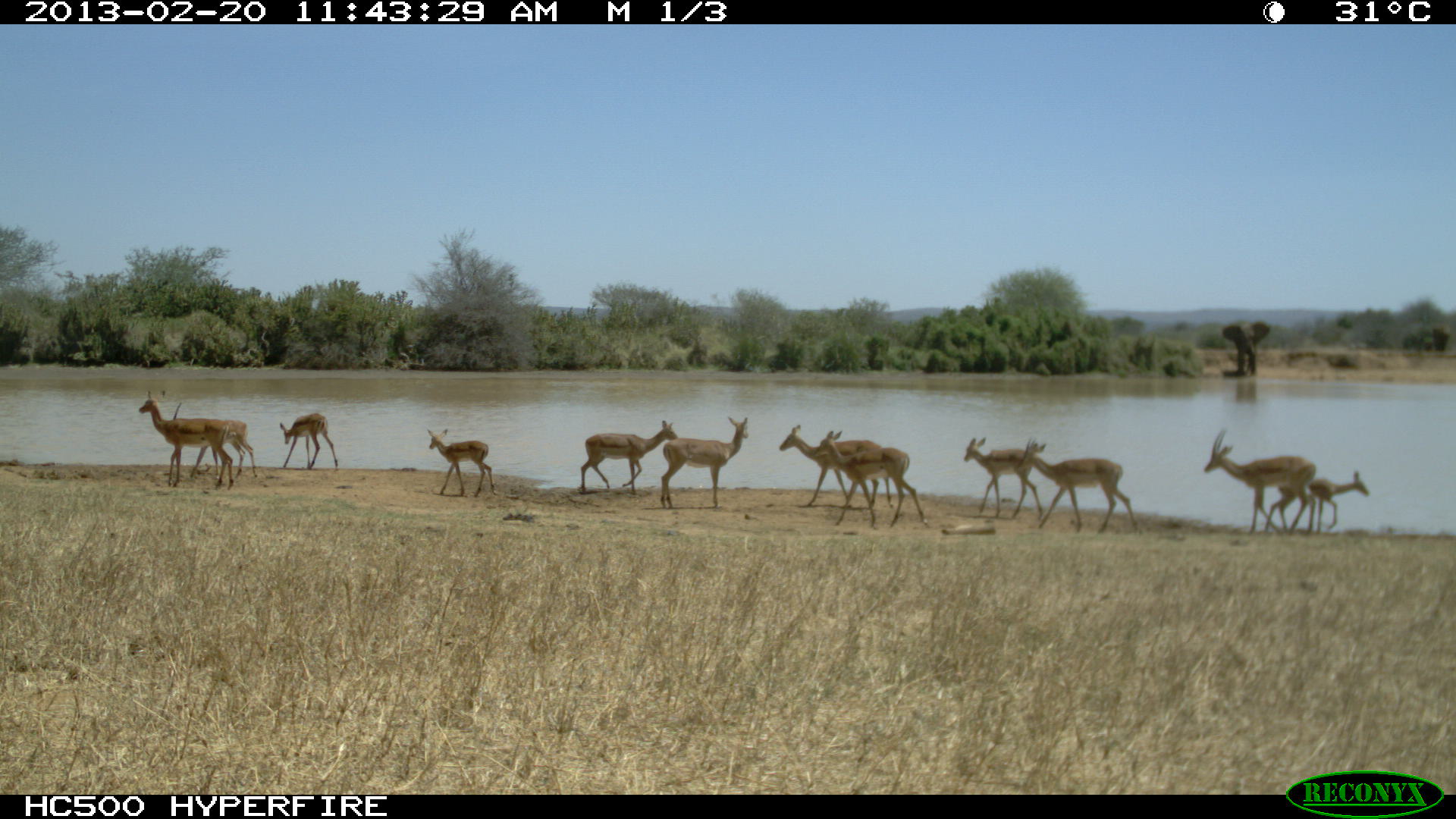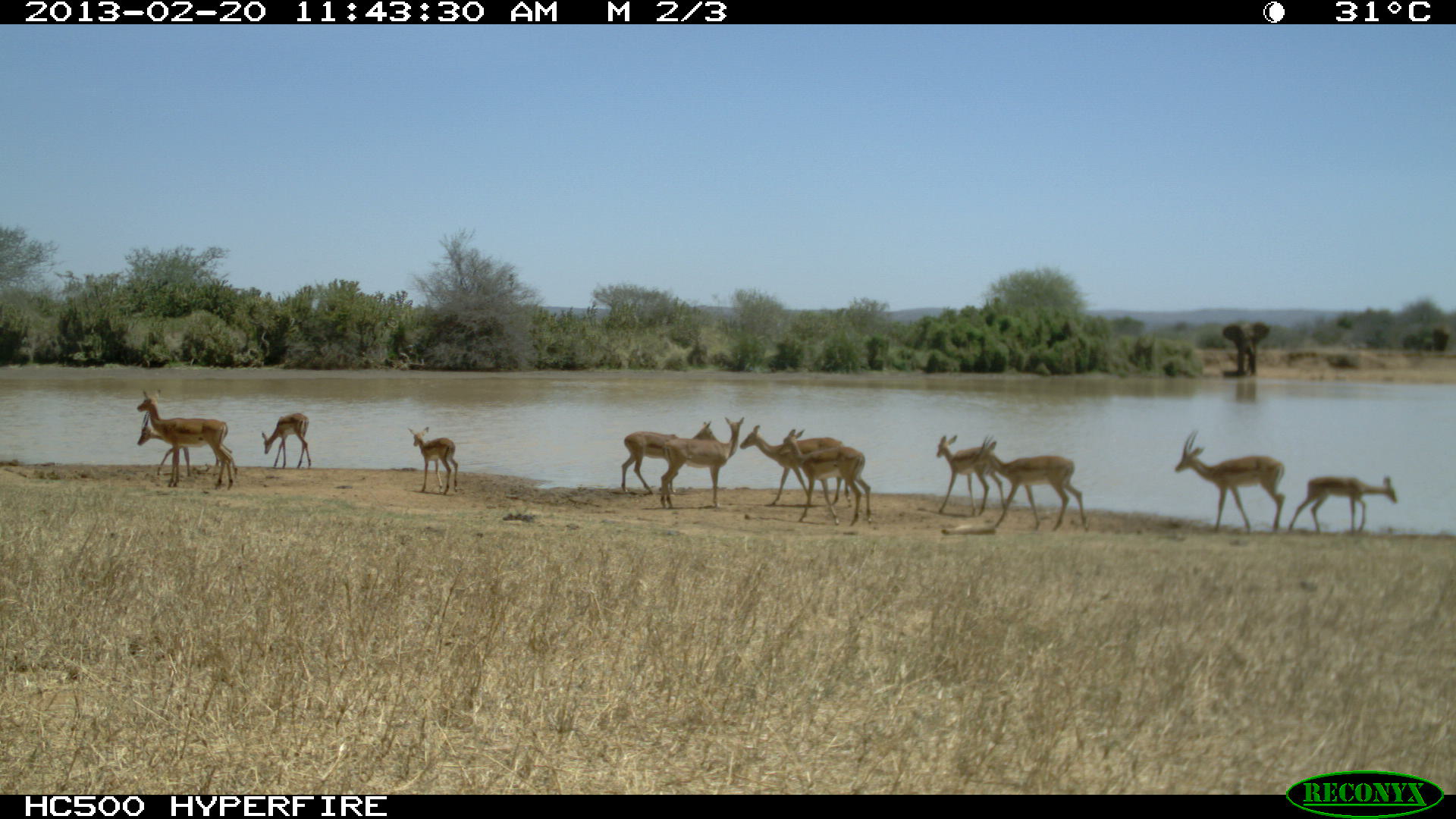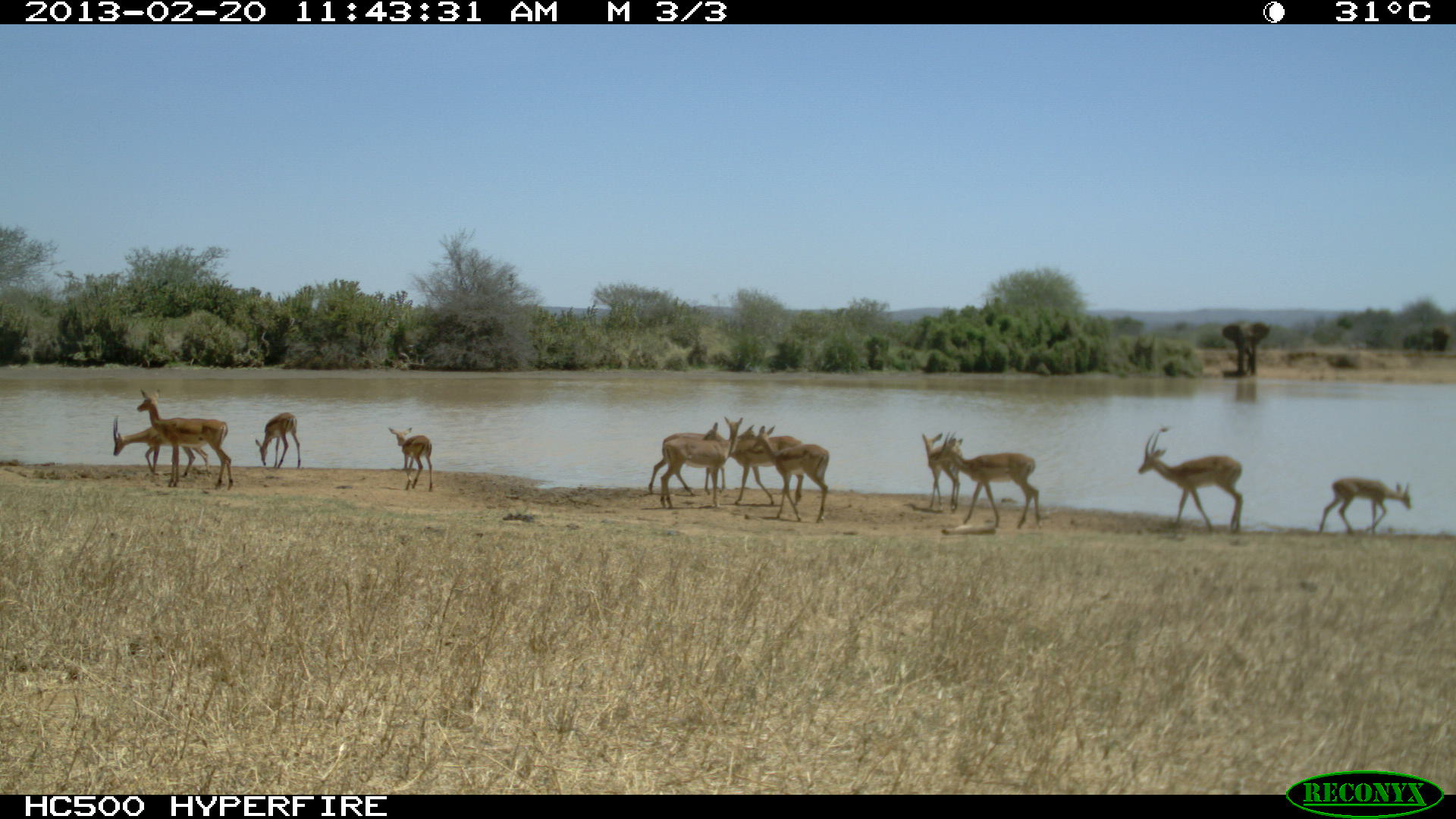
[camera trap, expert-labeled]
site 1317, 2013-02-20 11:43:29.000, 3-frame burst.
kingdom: Animalia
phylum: Chordata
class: Mammalia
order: Artiodactyla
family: Bovidae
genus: Aepyceros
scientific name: Aepyceros melampus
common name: impala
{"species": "Aepyceros melampus (impala)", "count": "7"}